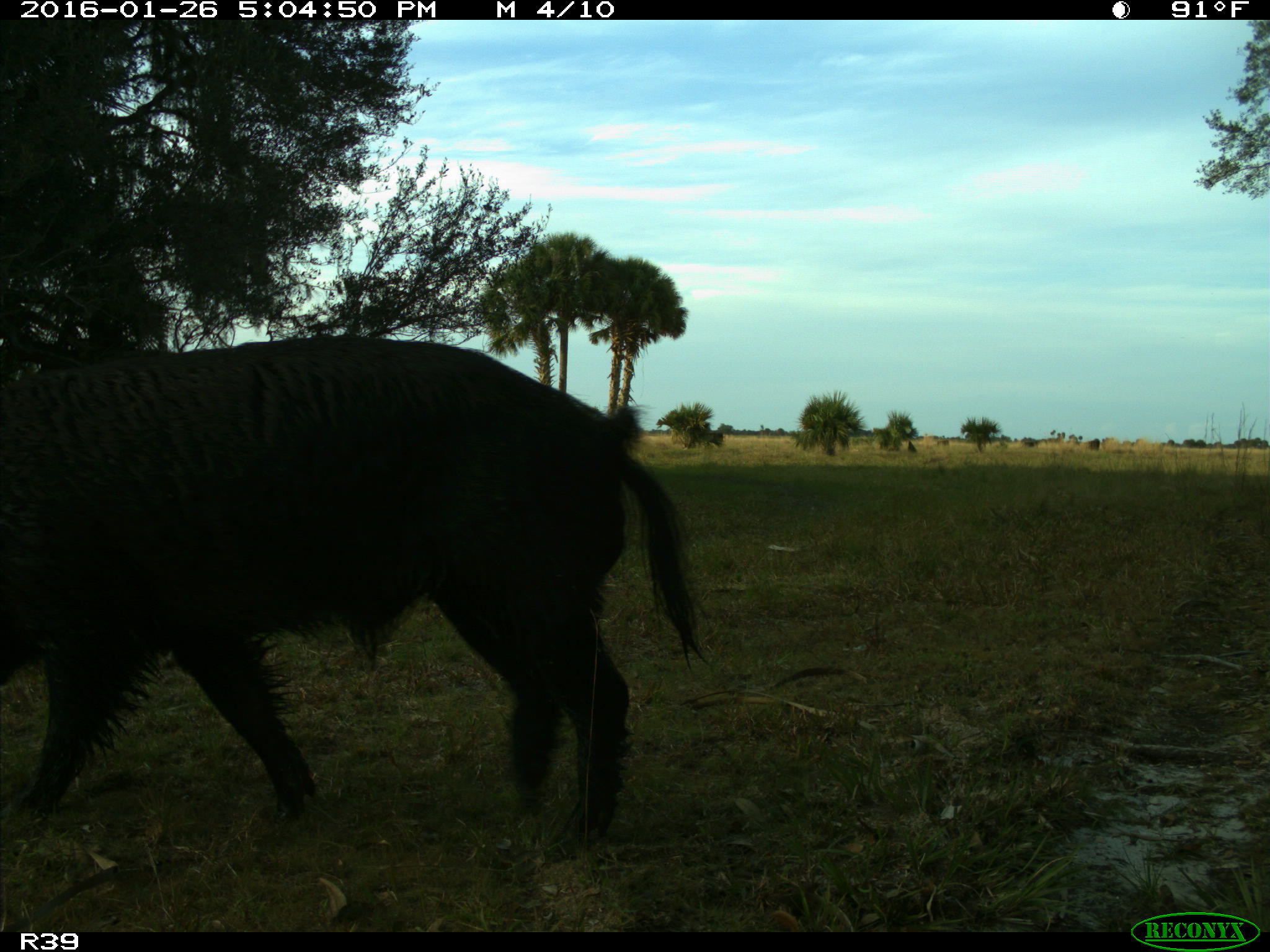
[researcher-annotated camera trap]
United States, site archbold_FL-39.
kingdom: Animalia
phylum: Chordata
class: Mammalia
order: Artiodactyla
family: Suidae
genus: Sus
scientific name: Sus scrofa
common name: wild boar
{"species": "Sus scrofa (wild boar)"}